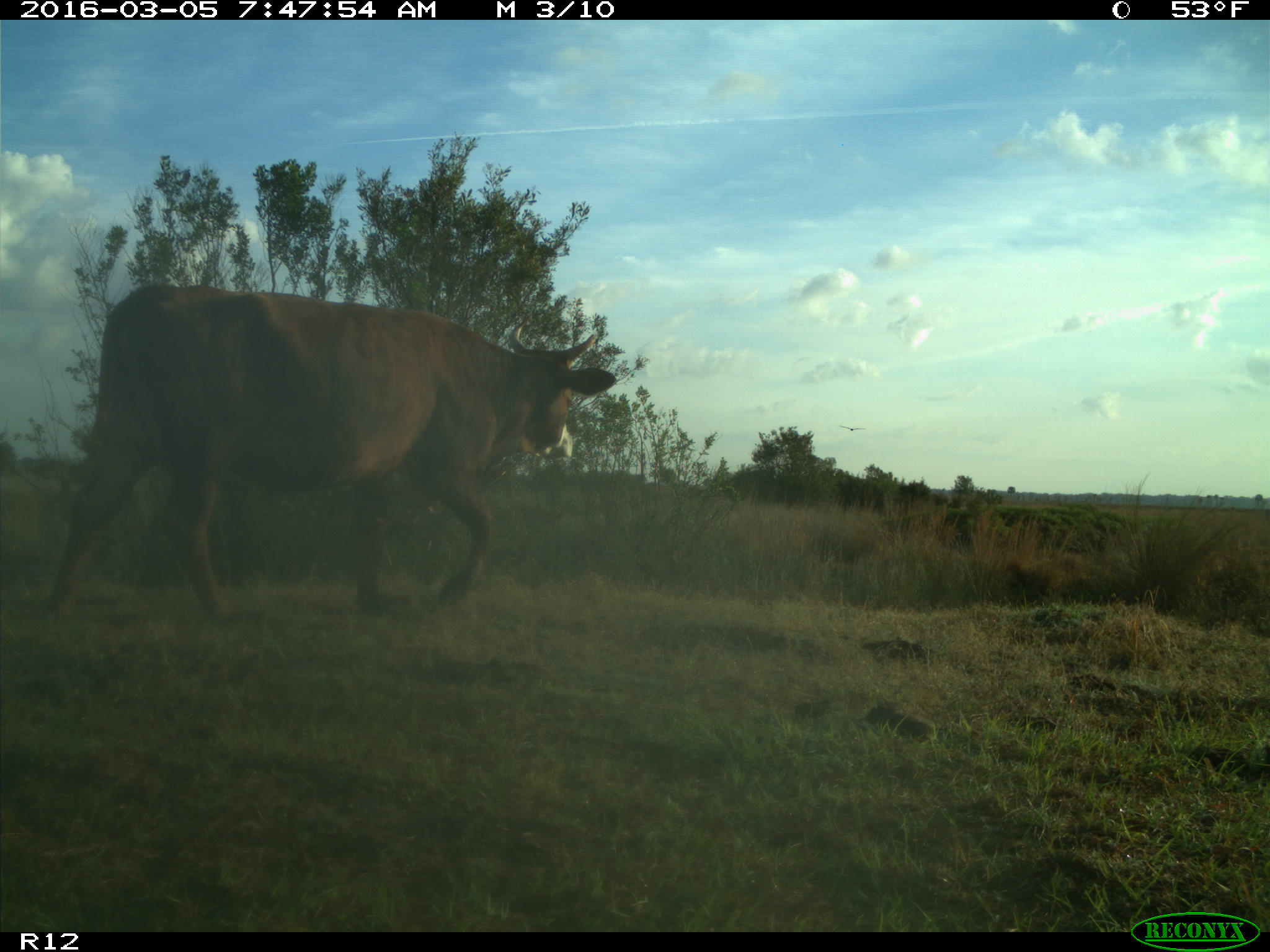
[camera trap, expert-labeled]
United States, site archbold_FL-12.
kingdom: Animalia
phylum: Chordata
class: Mammalia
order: Artiodactyla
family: Bovidae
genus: Bos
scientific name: Bos taurus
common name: domestic cow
Bos taurus (domestic cow).